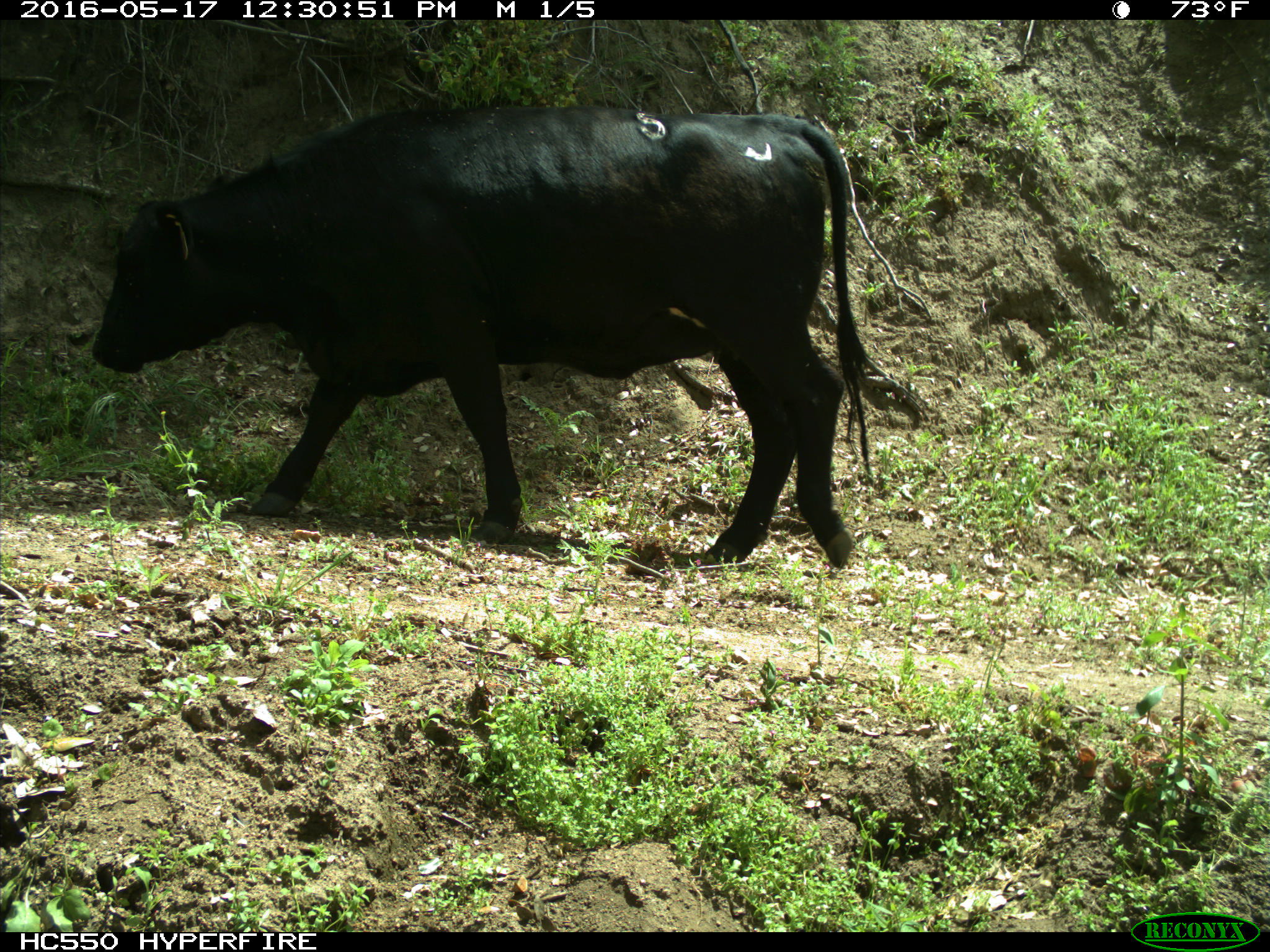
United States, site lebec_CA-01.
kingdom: Animalia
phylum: Chordata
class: Mammalia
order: Artiodactyla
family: Bovidae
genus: Bos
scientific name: Bos taurus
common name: domestic cow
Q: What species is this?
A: Bos taurus (domestic cow).